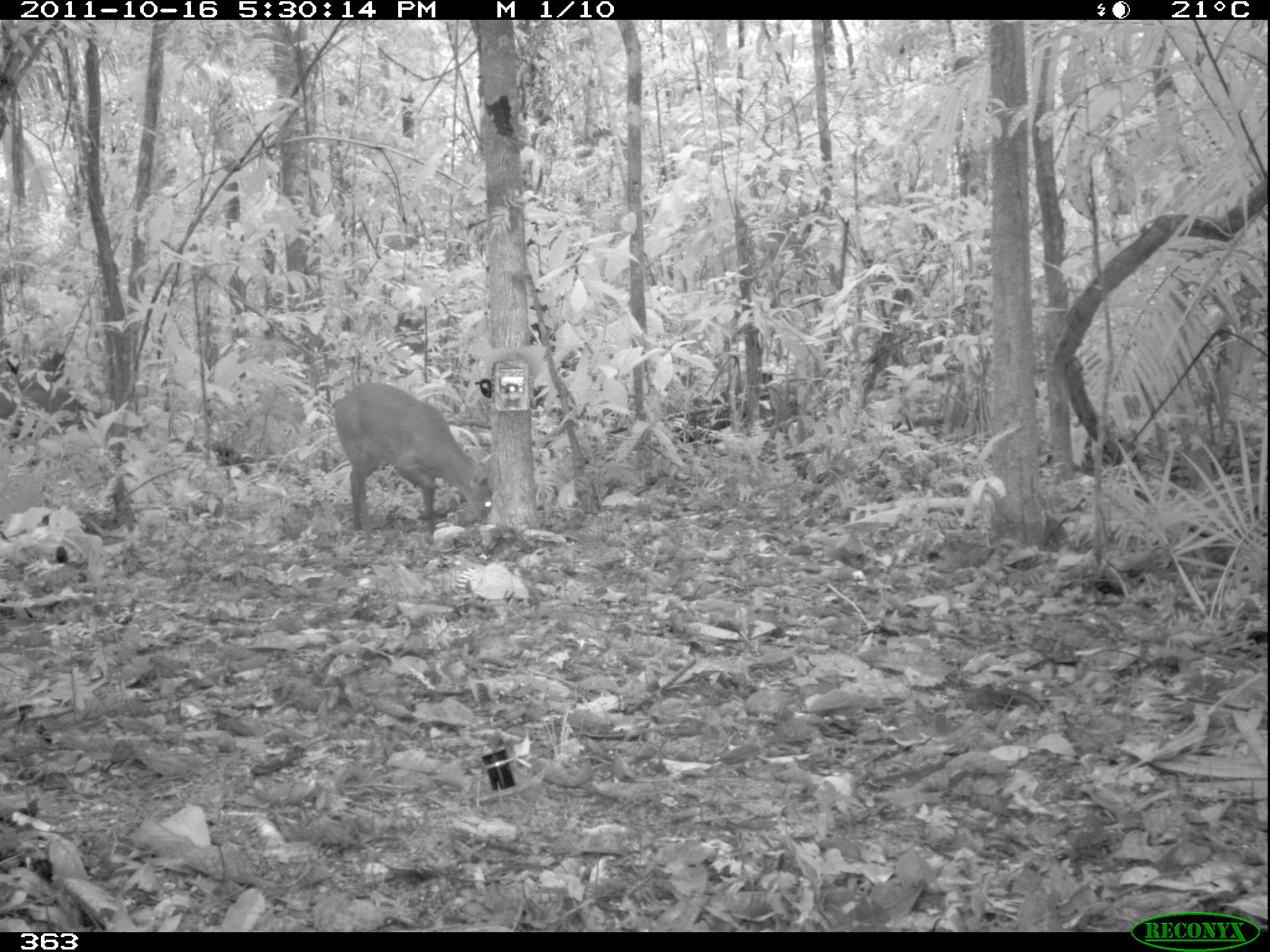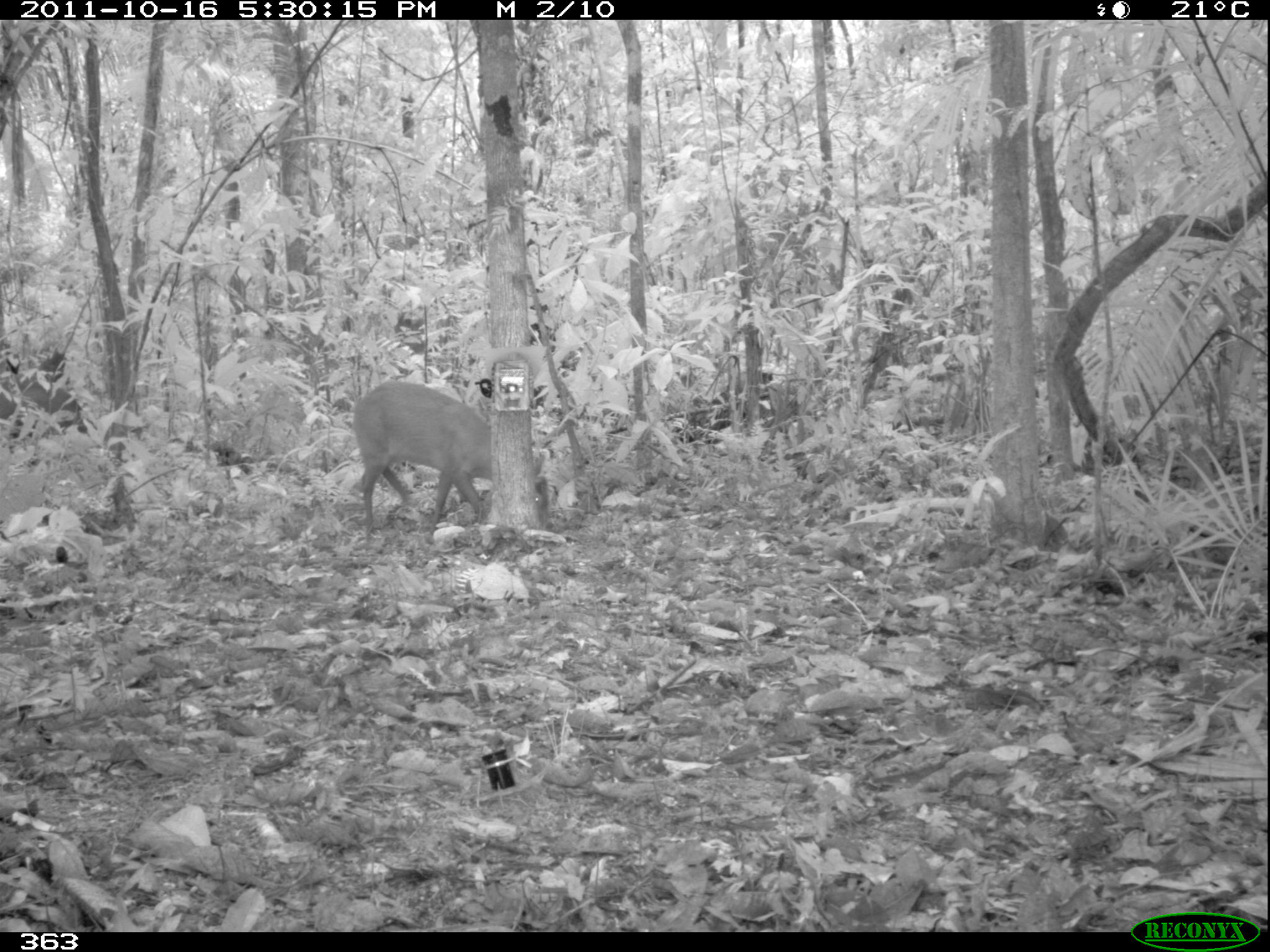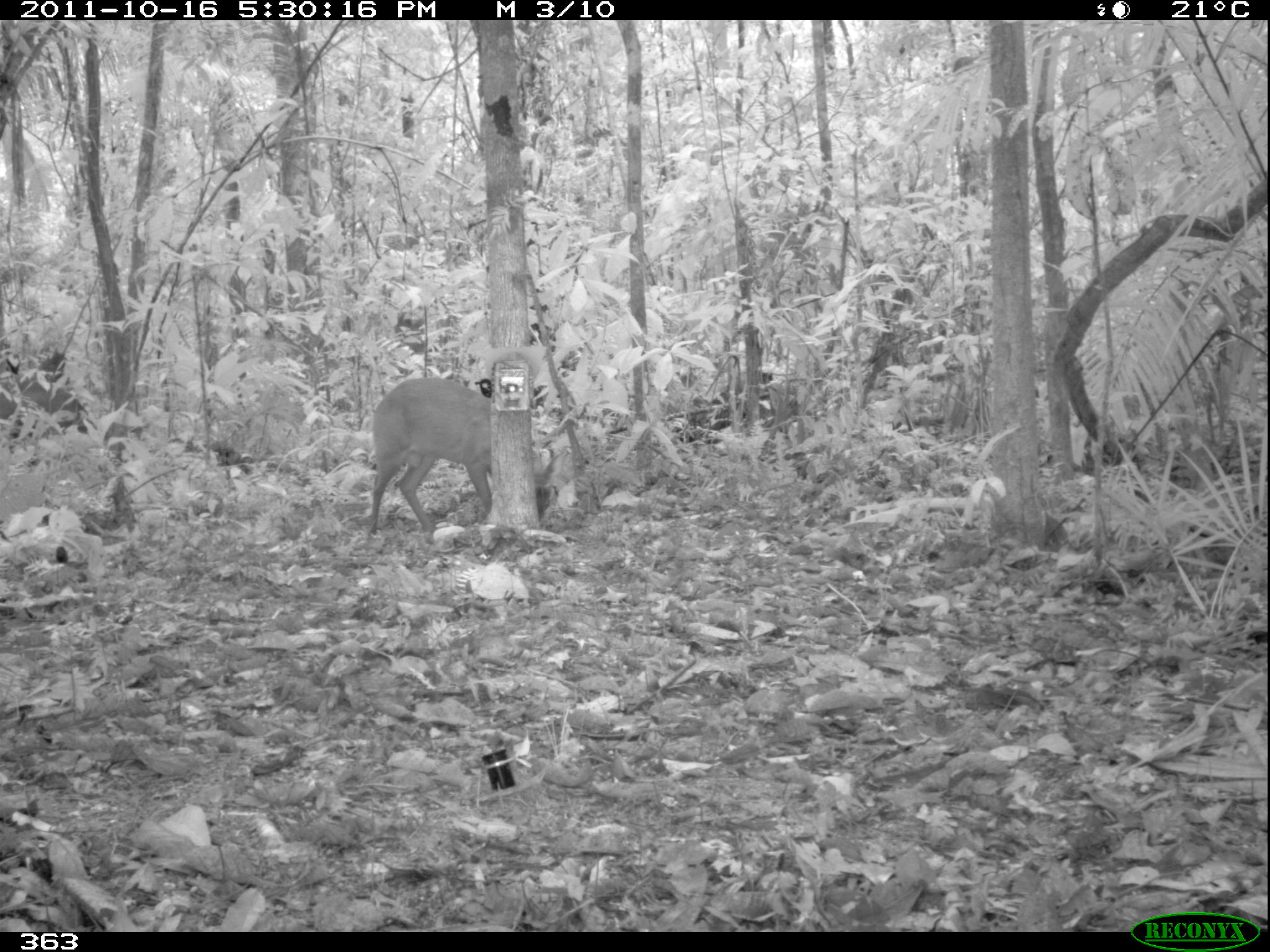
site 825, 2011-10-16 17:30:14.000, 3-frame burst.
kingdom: Animalia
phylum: Chordata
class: Mammalia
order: Artiodactyla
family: Cervidae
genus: Mazama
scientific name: Mazama americana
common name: red brocket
Mazama americana (red brocket).